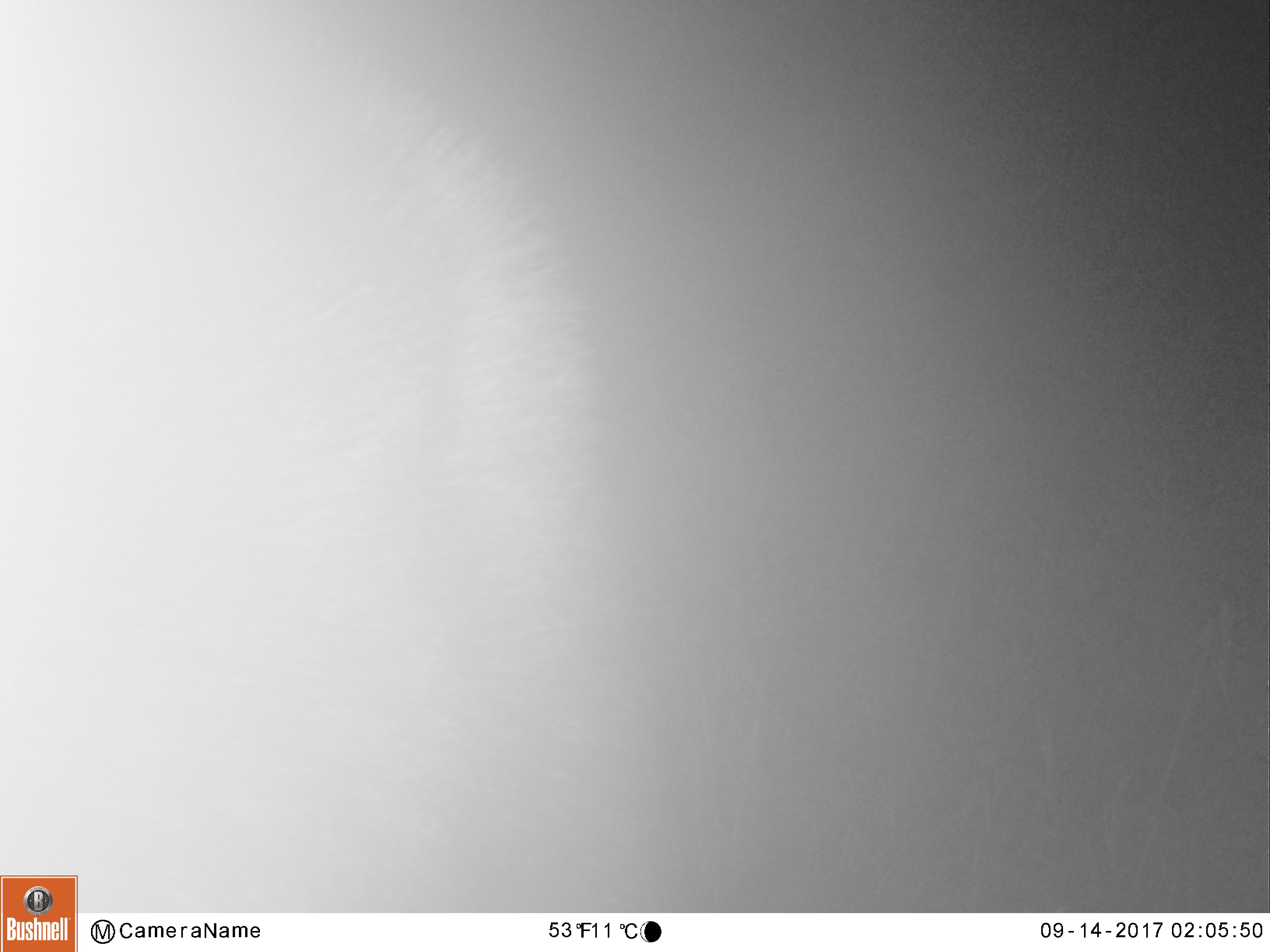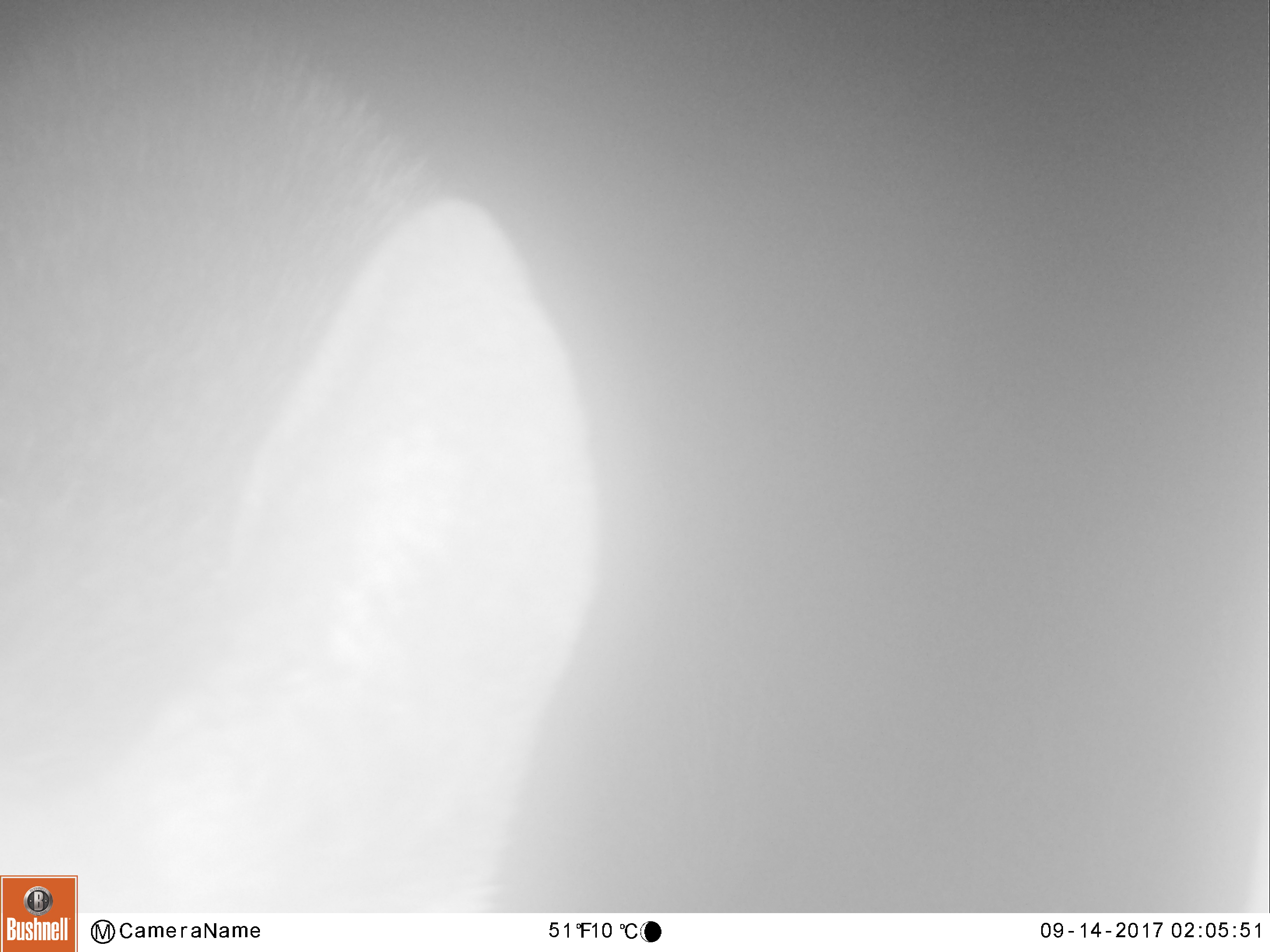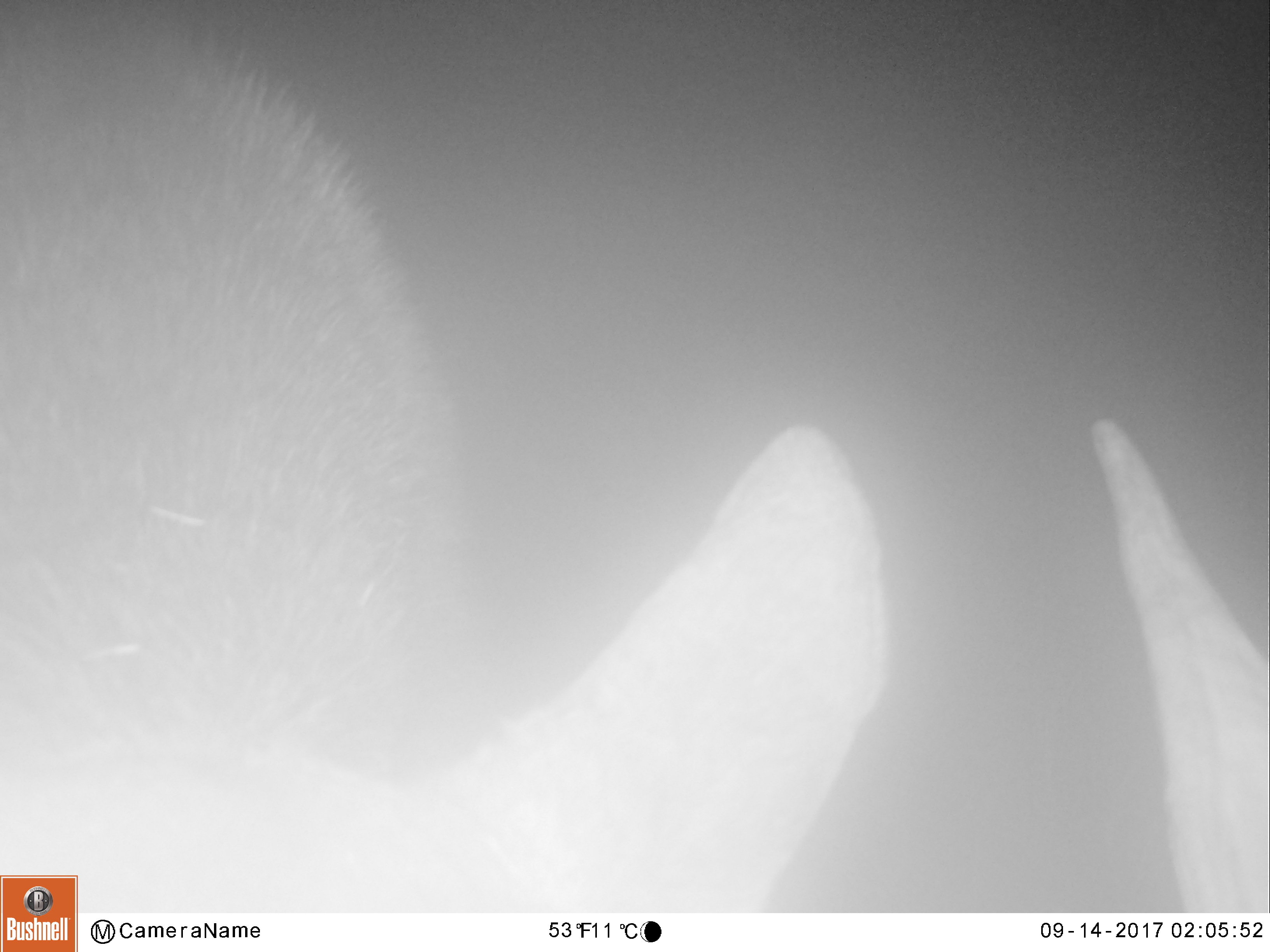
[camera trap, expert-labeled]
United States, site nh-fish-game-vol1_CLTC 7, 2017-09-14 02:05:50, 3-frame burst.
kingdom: Animalia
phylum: Chordata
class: Mammalia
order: Artiodactyla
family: Cervidae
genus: Alces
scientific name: Alces alces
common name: moose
Moose (Alces alces).